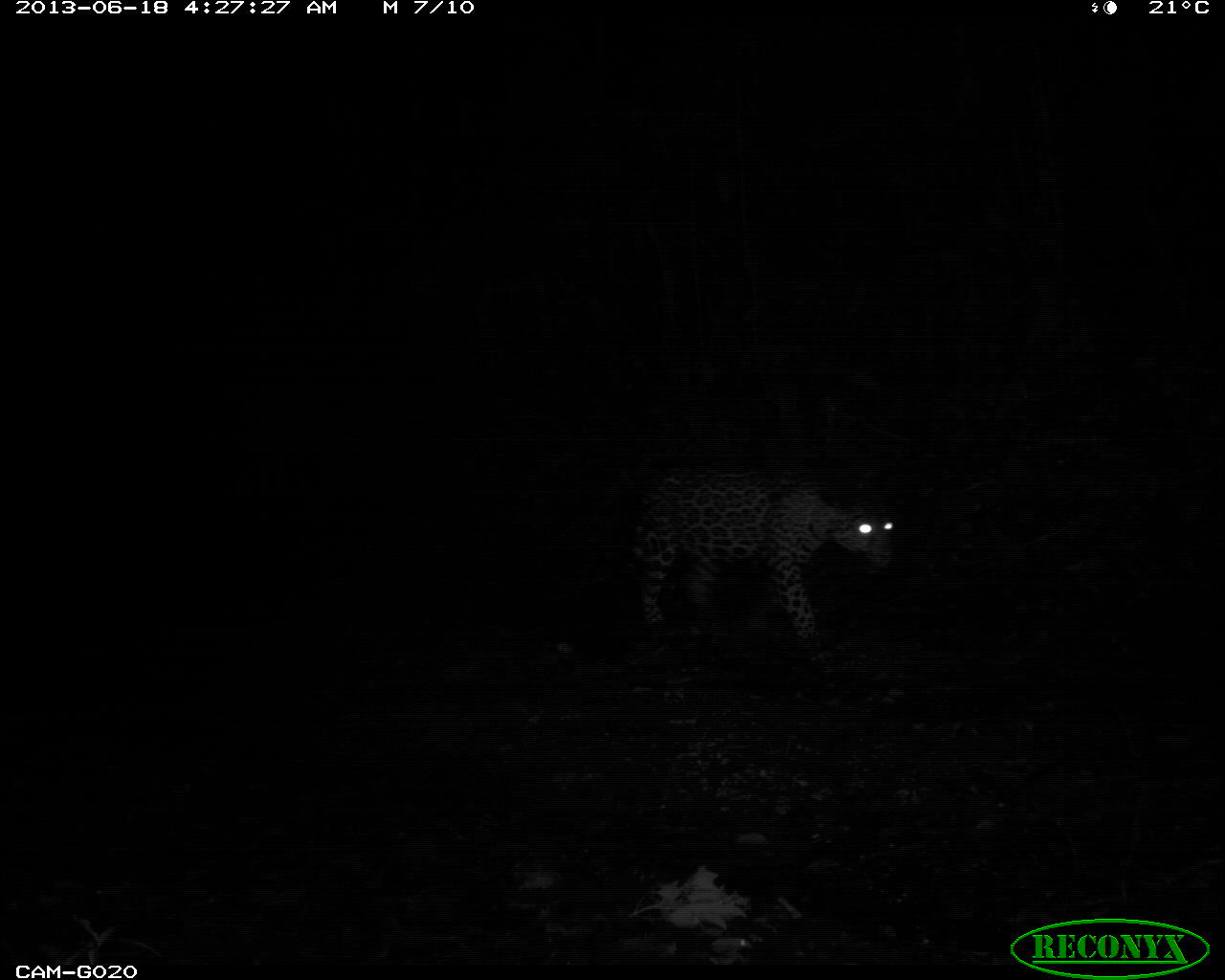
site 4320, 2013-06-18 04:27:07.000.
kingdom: Animalia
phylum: Chordata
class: Mammalia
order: Carnivora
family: Felidae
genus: Panthera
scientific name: Panthera onca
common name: jaguar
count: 1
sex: female